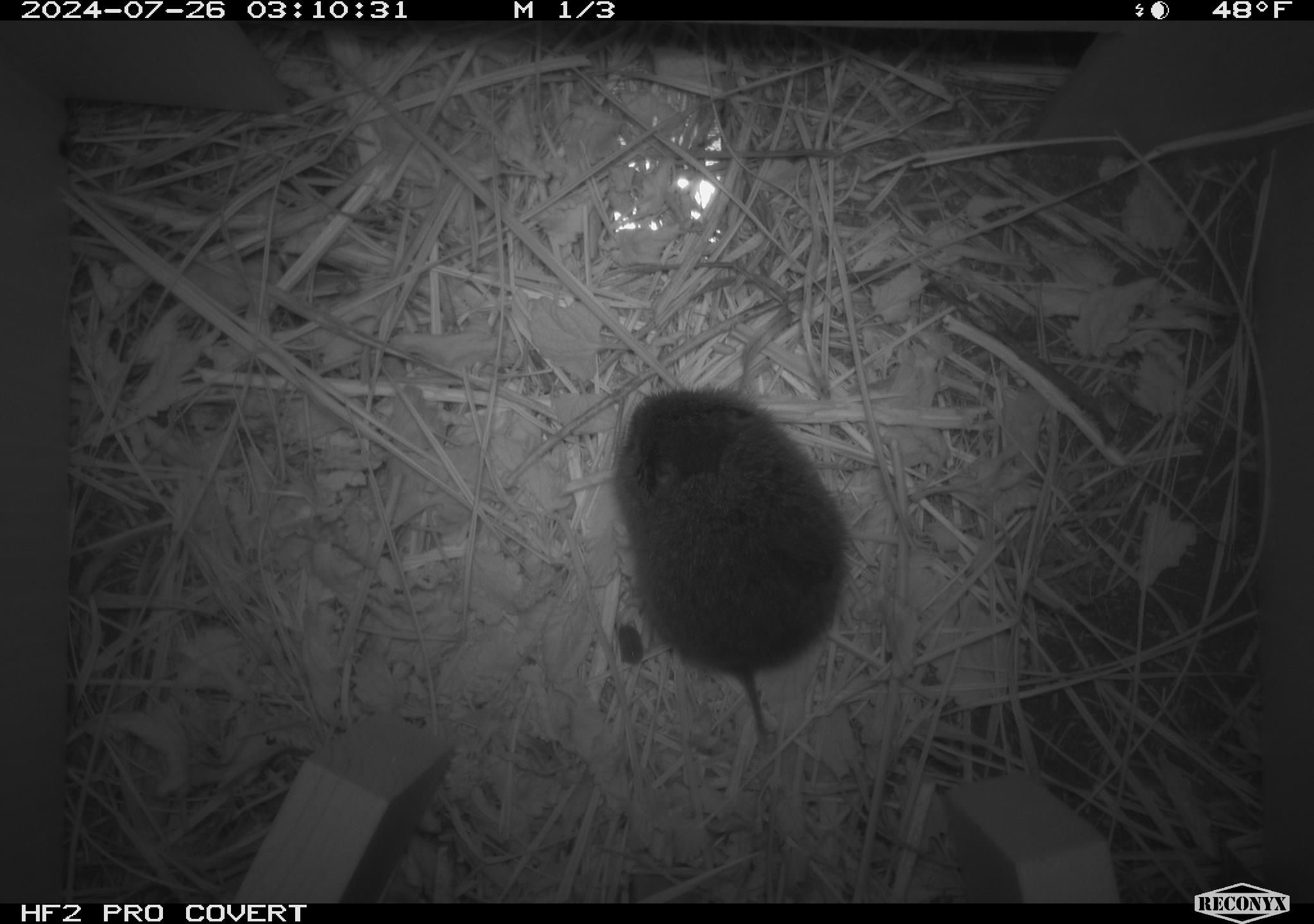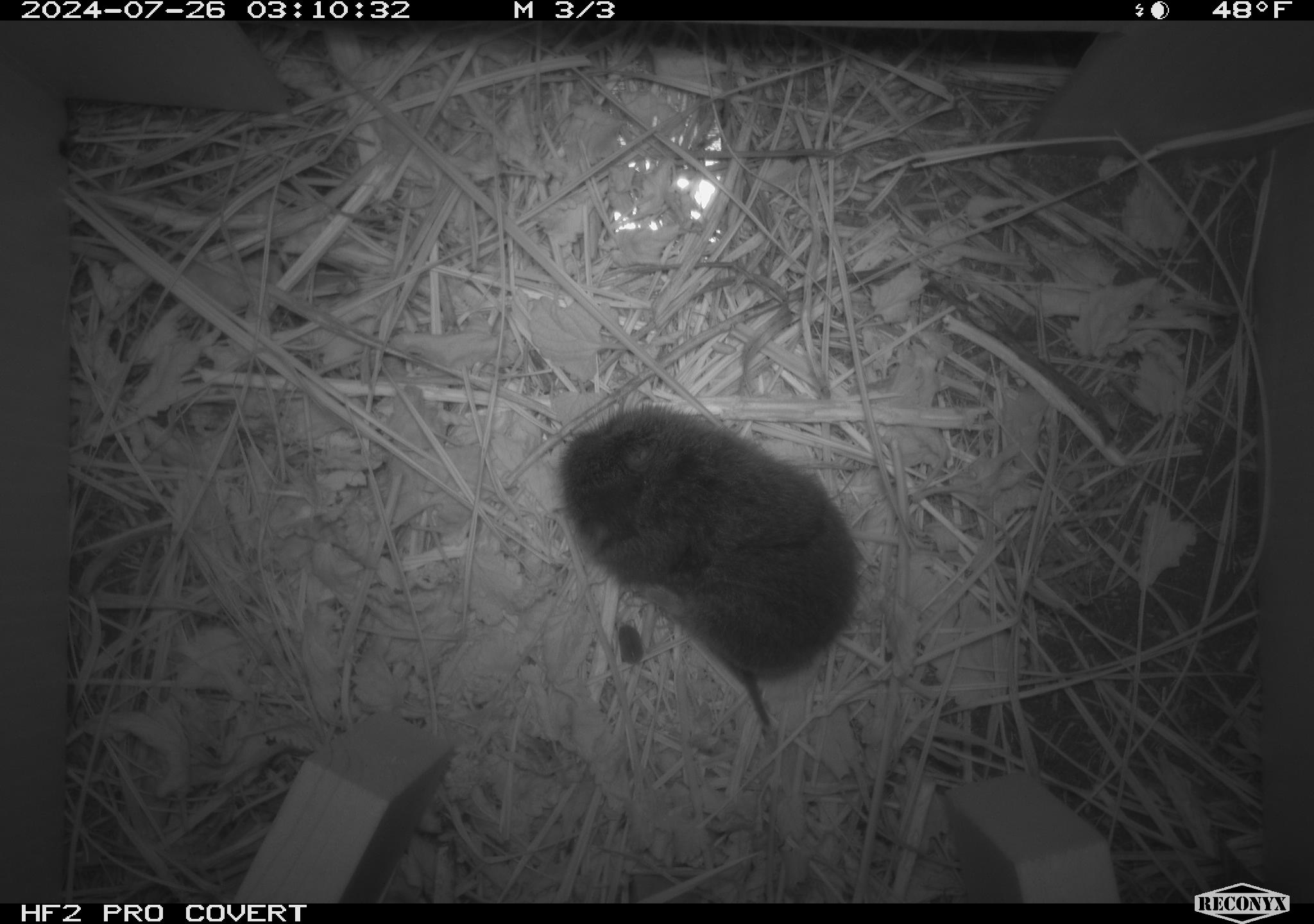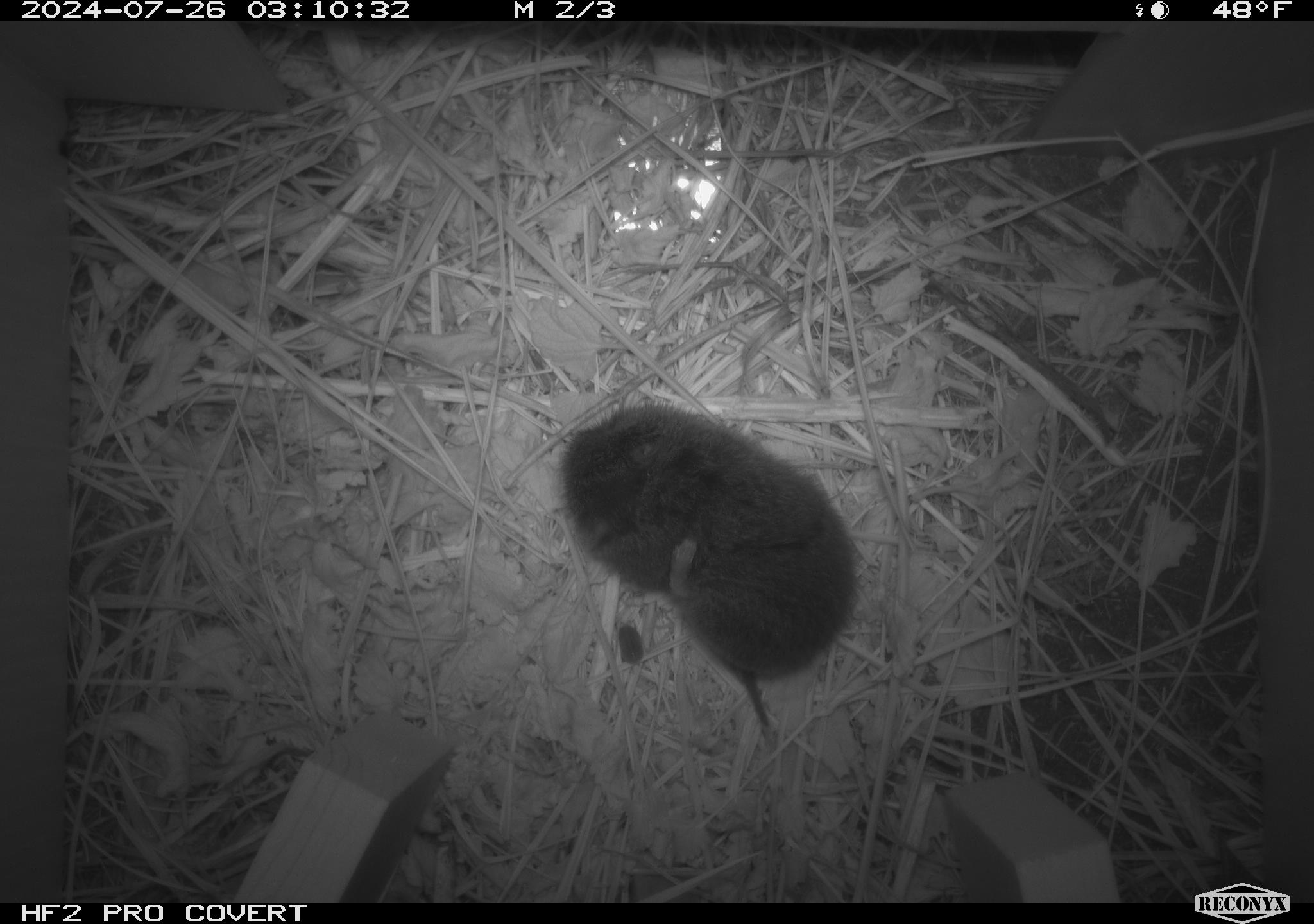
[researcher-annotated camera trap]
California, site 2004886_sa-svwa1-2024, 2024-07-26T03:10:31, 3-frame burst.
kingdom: Animalia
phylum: Chordata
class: Mammalia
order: Rodentia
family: Cricetidae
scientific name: Arvicolinae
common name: voles, lemmings, and muskrats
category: arvicolinae subfamily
Arvicolinae subfamily (voles, lemmings, and muskrats) (Arvicolinae).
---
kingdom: Animalia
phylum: Arthropoda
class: Insecta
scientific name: Insecta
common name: insect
Insect (Insecta).